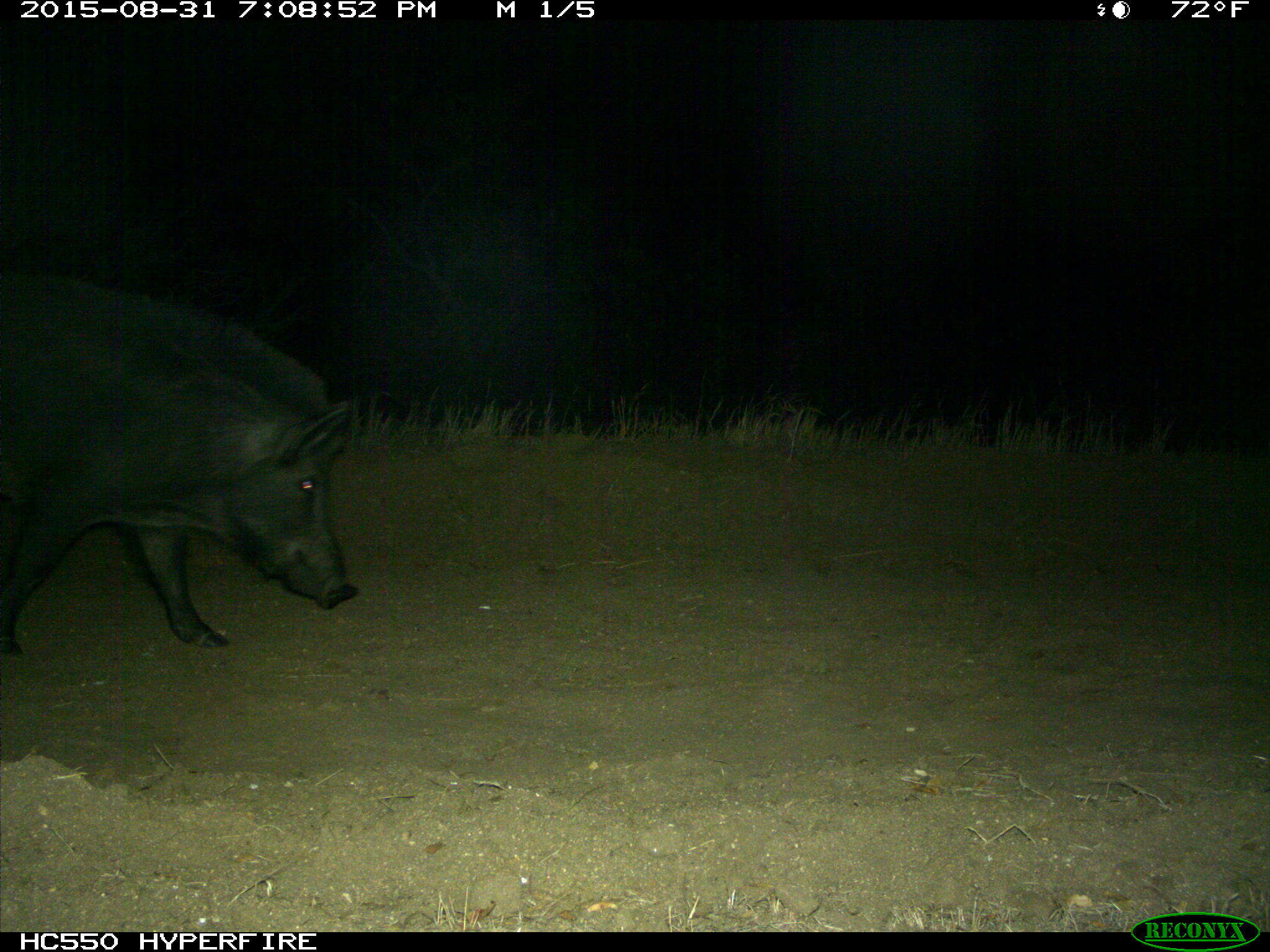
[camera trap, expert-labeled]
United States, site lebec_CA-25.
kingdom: Animalia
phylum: Chordata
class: Mammalia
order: Artiodactyla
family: Suidae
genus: Sus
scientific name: Sus scrofa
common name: wild boar